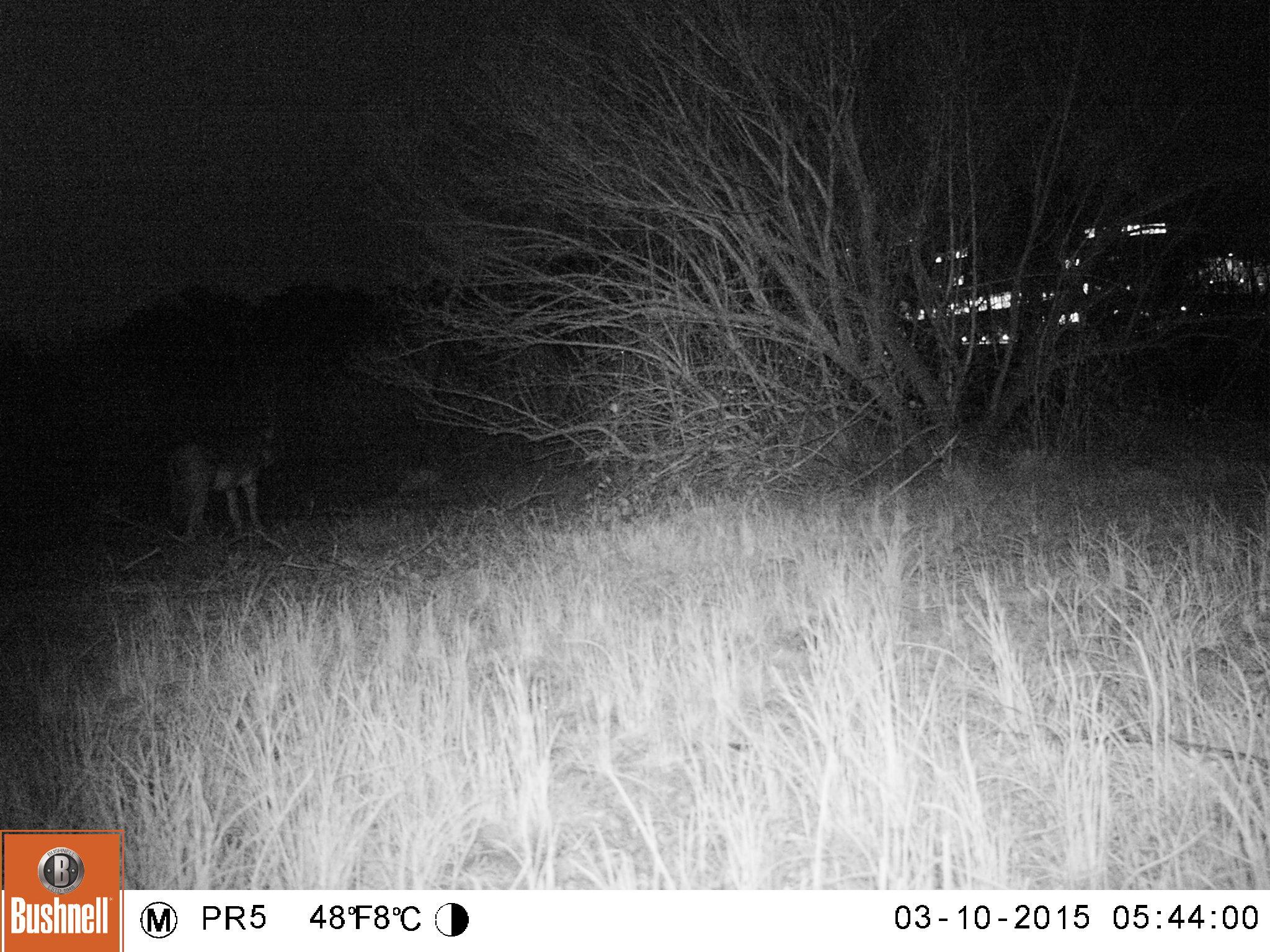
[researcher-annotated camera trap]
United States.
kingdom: Animalia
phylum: Chordata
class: Mammalia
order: Carnivora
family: Felidae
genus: Lynx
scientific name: Lynx rufus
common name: bobcat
Bobcat (Lynx rufus).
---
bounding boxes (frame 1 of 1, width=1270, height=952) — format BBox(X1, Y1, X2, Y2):
Bobcat: BBox(150, 417, 310, 554)